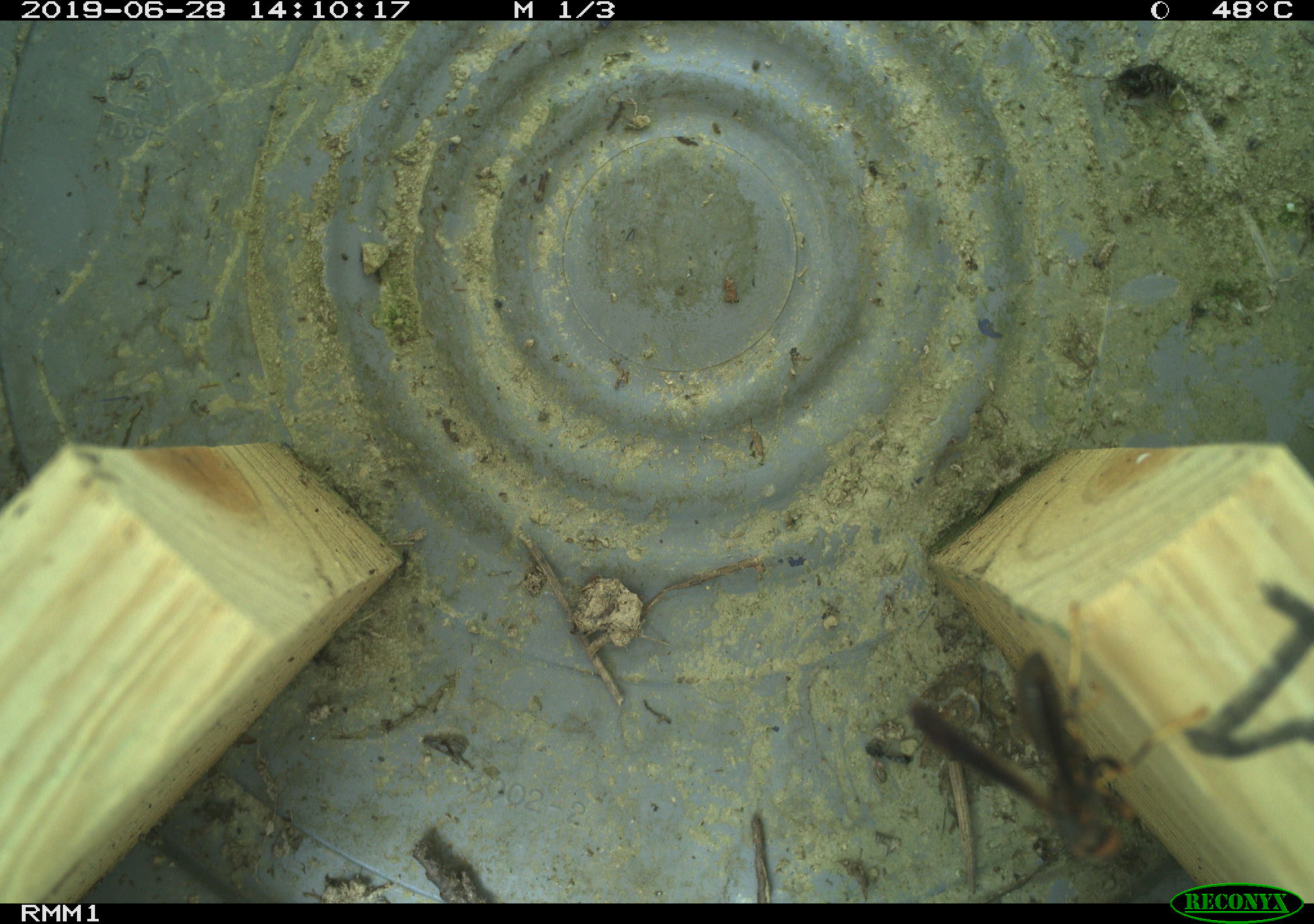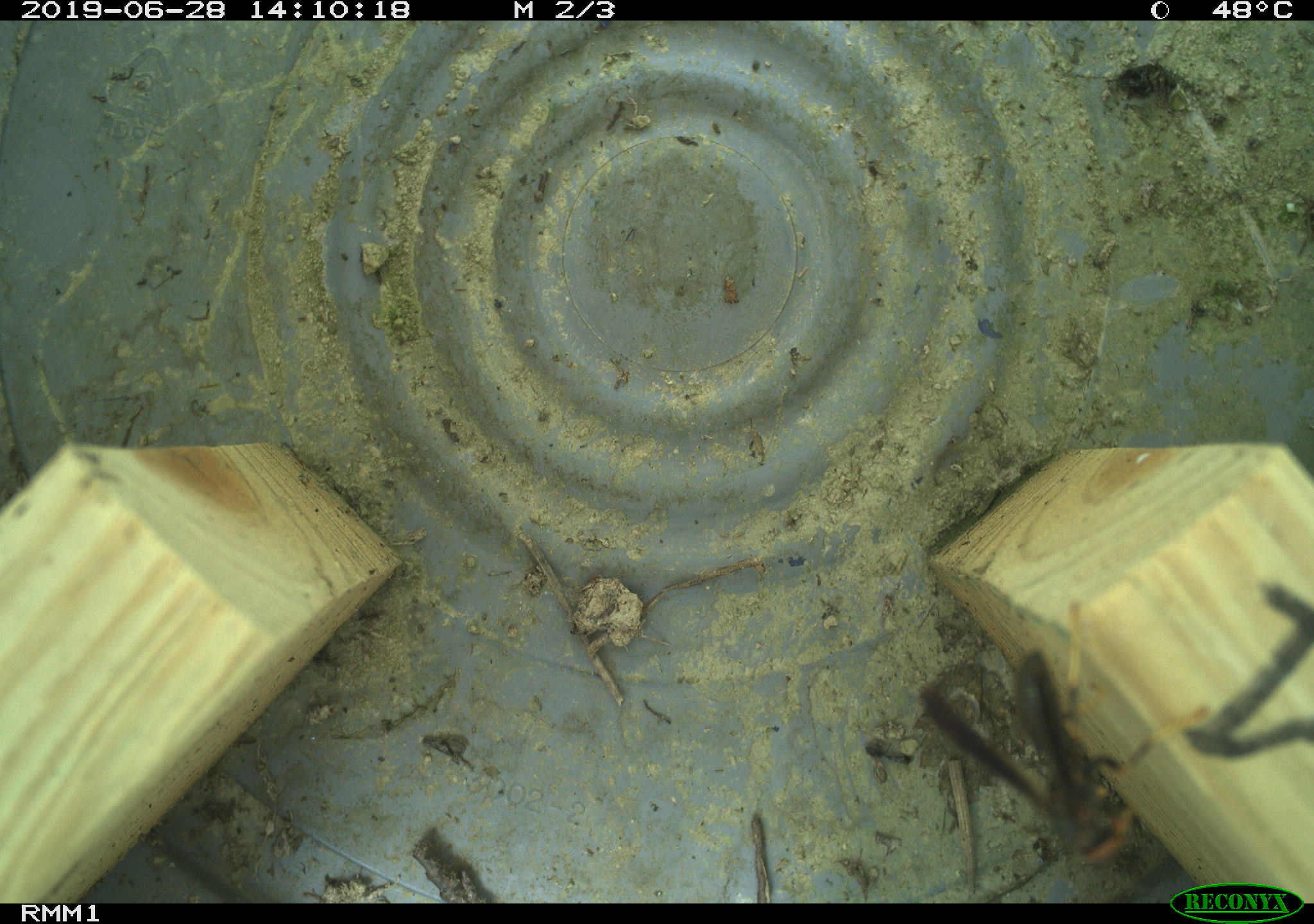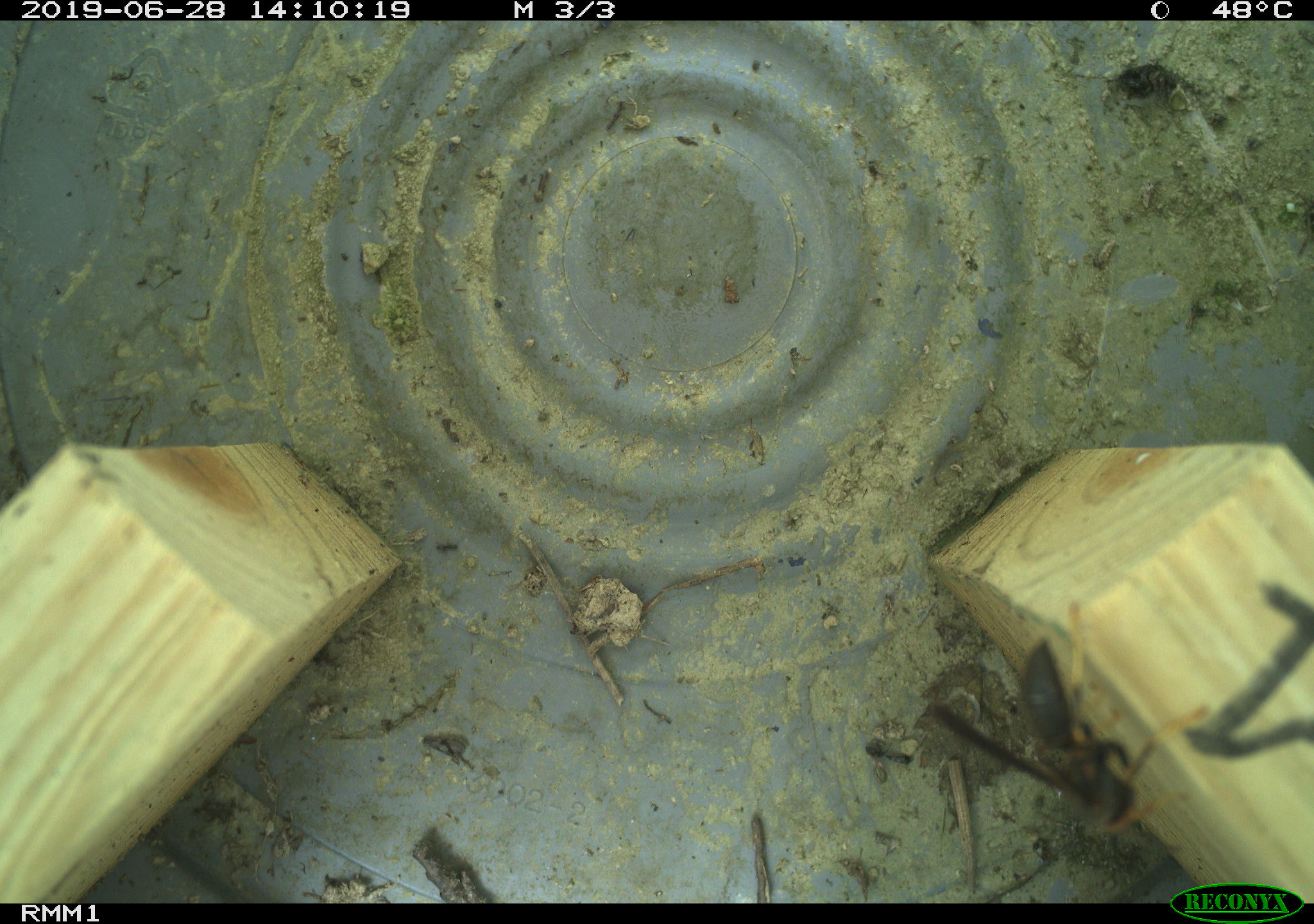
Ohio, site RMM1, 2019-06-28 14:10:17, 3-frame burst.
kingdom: Animalia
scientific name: Animalia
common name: animal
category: invertebrate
Invertebrate (animal) (Animalia).